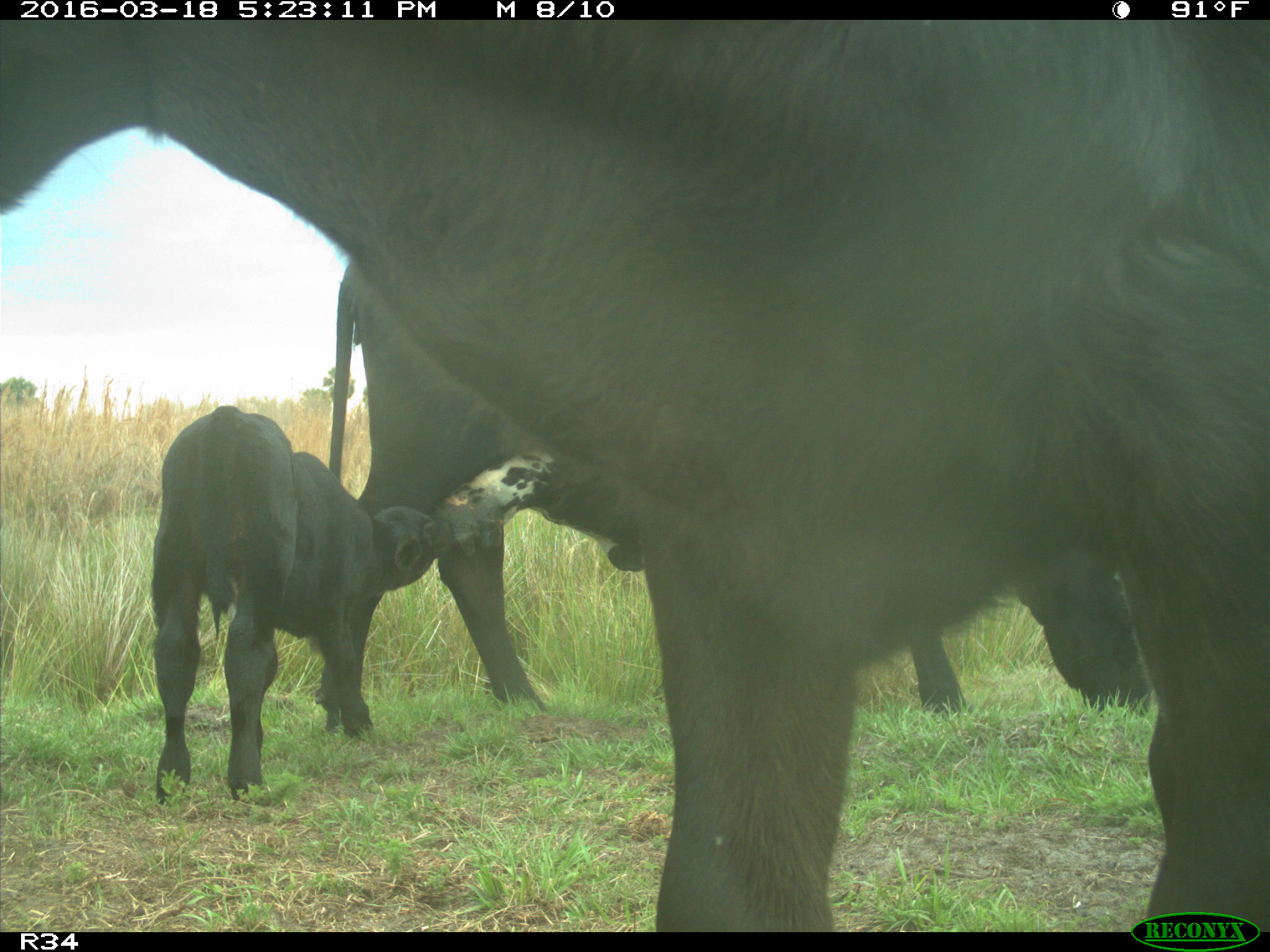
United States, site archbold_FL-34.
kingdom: Animalia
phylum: Chordata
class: Mammalia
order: Artiodactyla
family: Bovidae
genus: Bos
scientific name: Bos taurus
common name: domestic cow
Bos taurus (domestic cow).